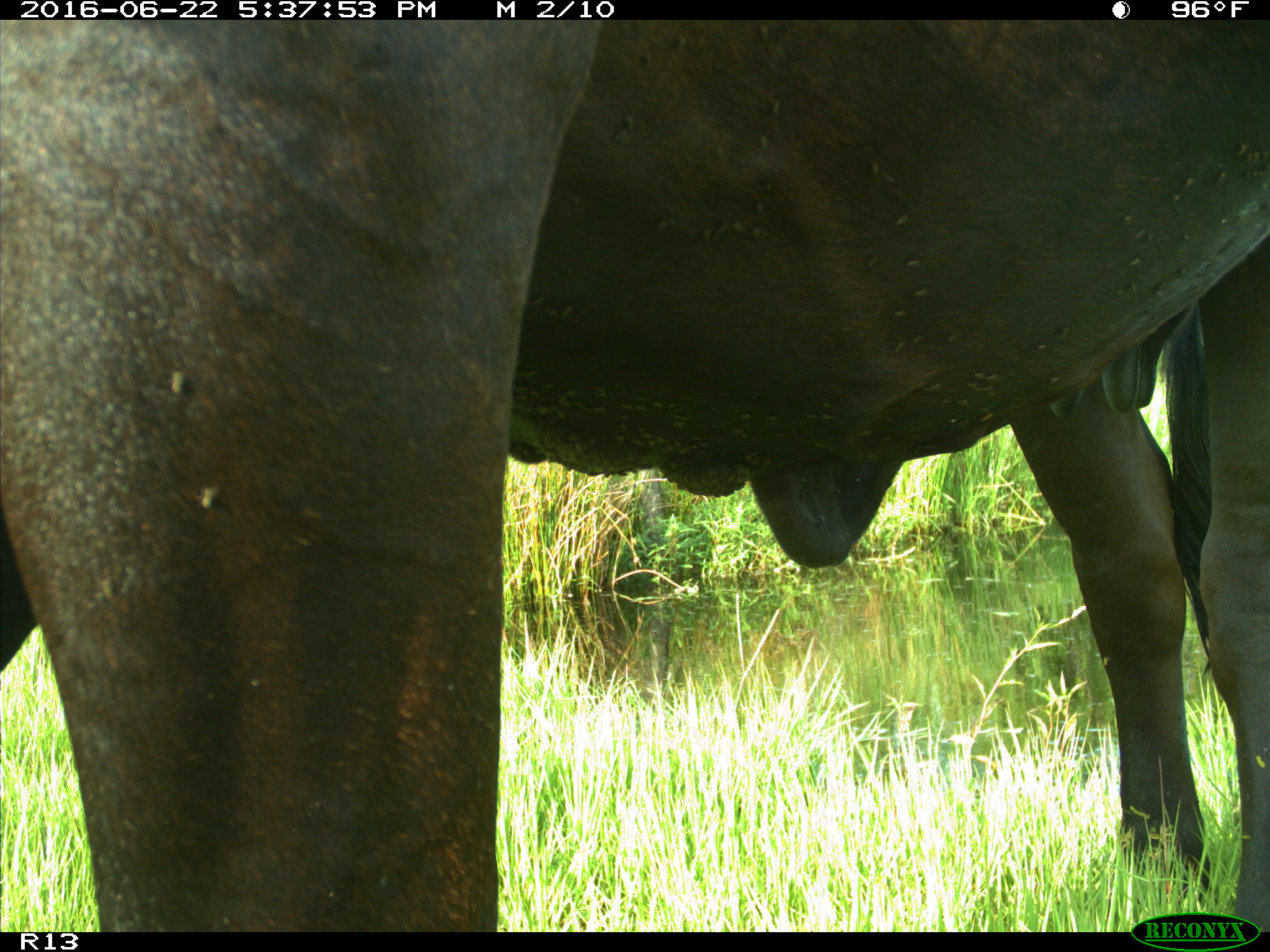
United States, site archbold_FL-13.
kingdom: Animalia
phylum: Chordata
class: Mammalia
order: Artiodactyla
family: Bovidae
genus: Bos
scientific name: Bos taurus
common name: domestic cow